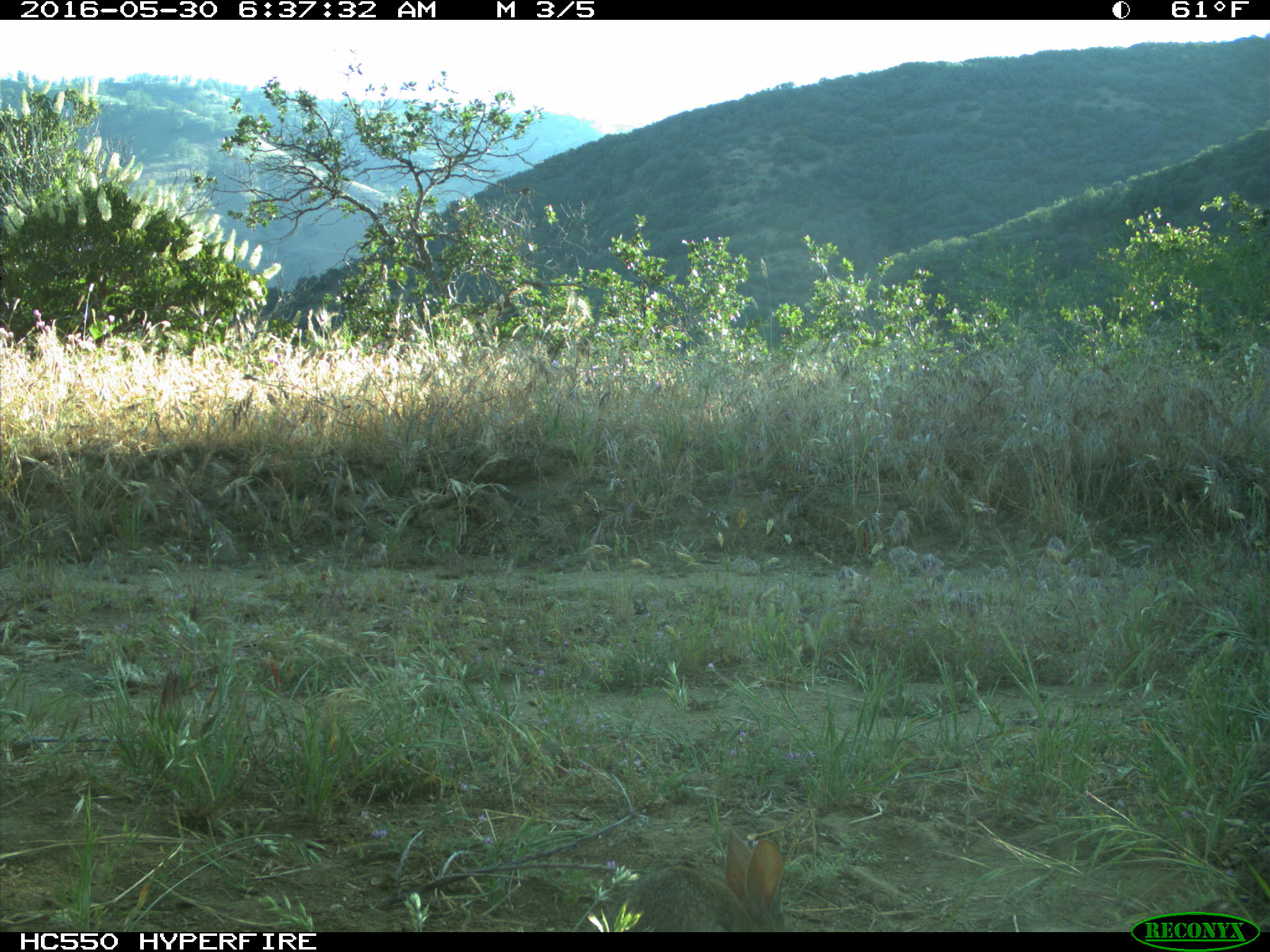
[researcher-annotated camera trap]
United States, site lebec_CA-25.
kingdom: Animalia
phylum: Chordata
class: Mammalia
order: Lagomorpha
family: Leporidae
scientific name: Leporidae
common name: rabbits and hares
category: unidentified rabbit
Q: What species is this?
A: Unidentified rabbit (rabbits and hares) (Leporidae).